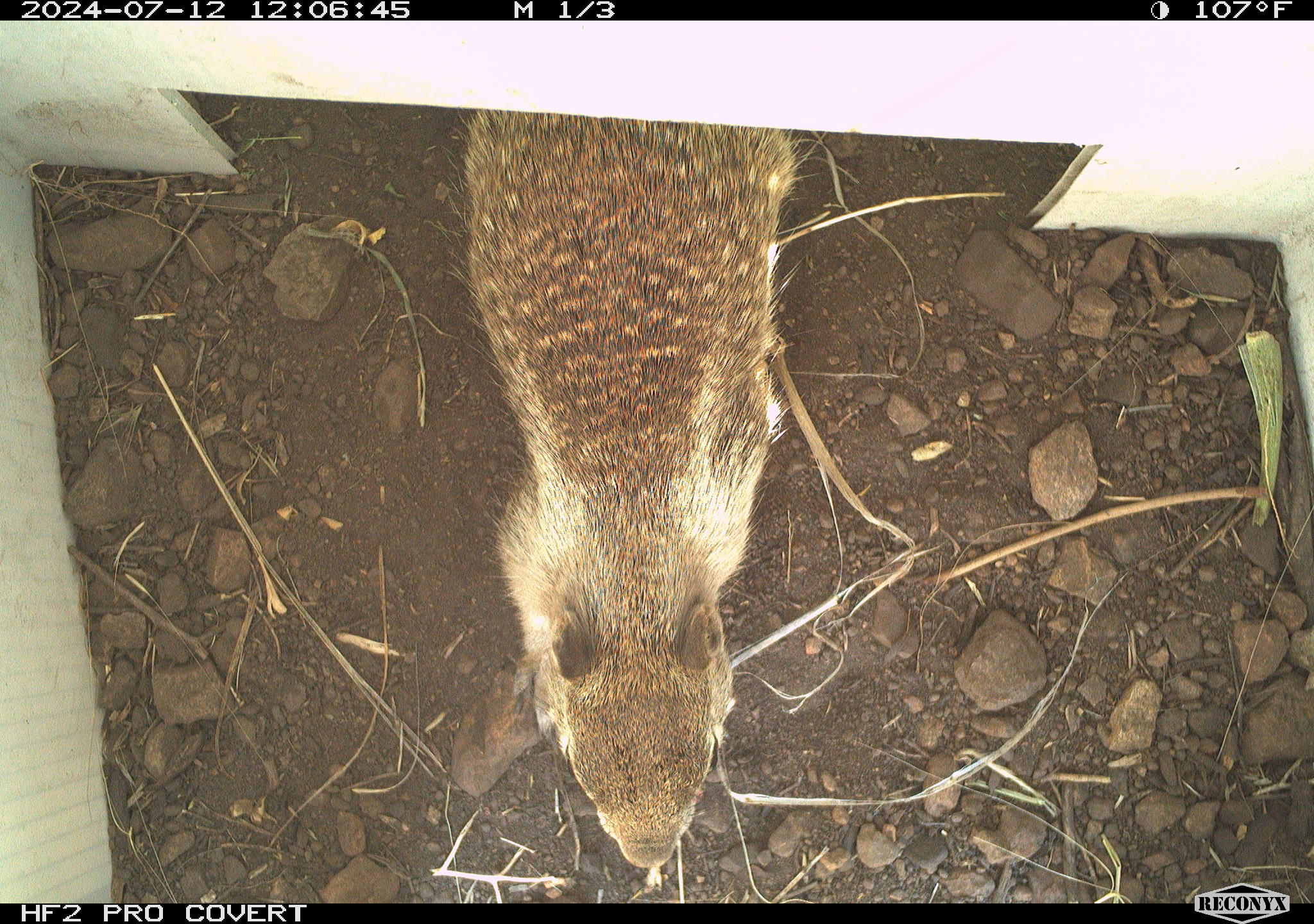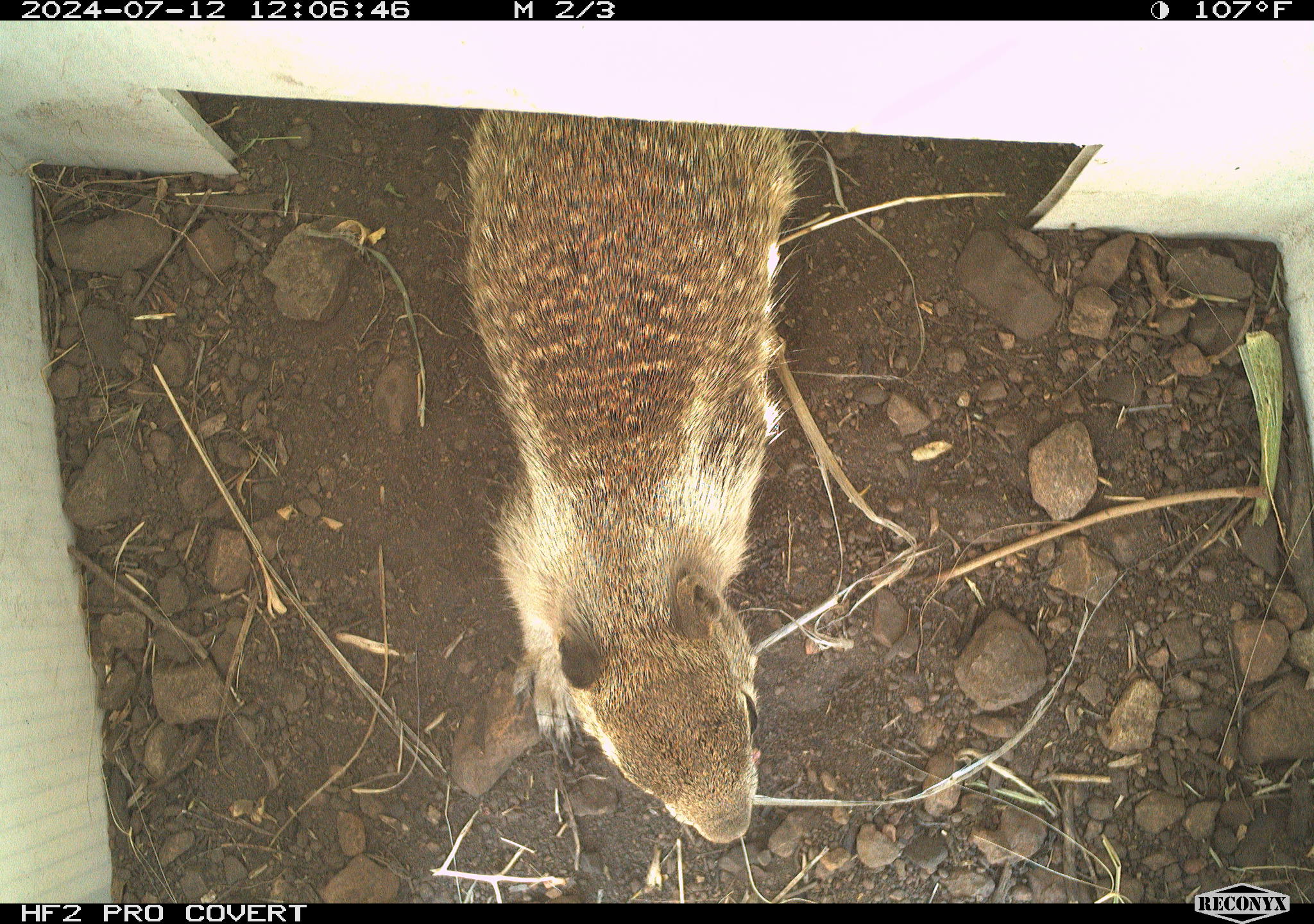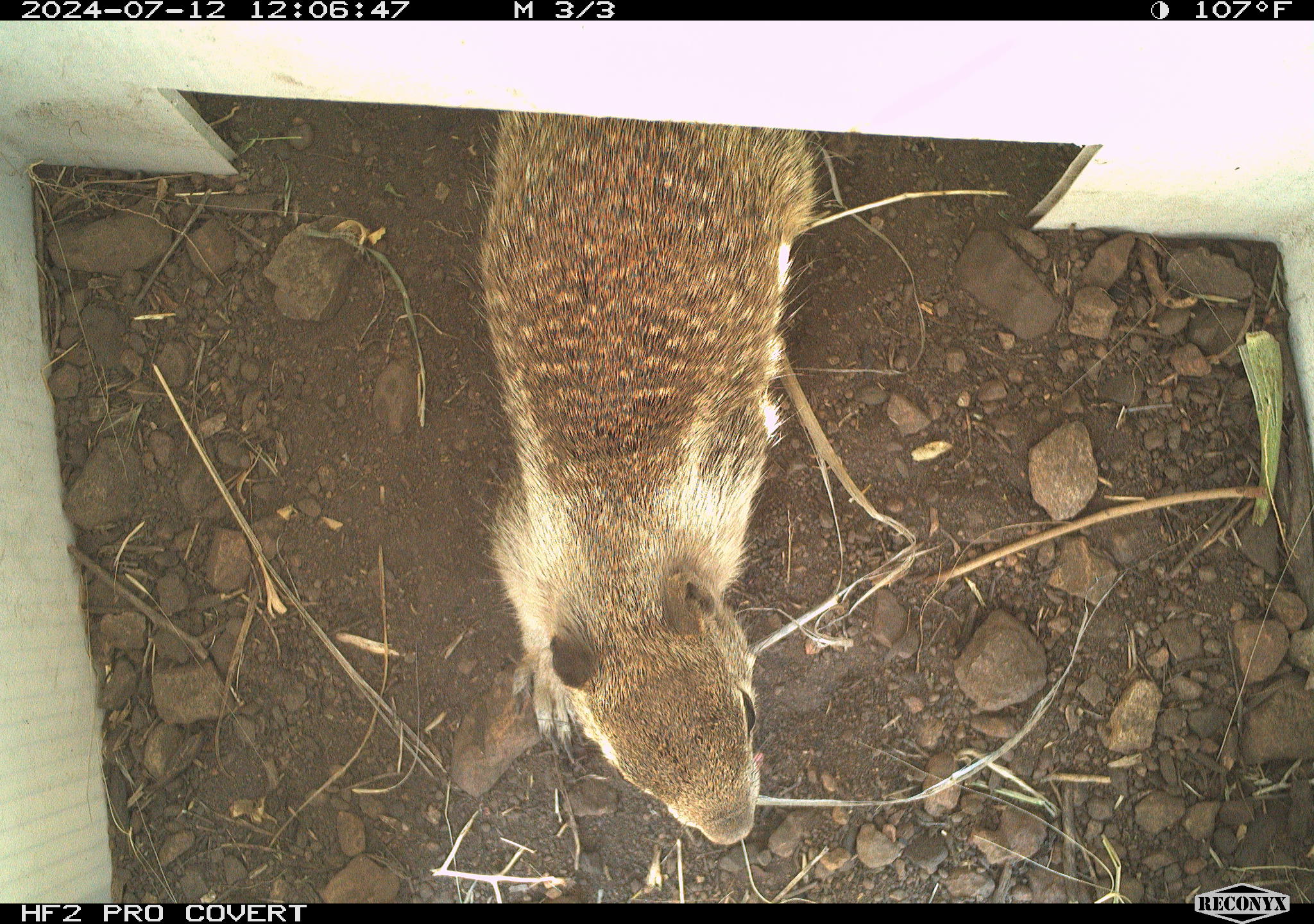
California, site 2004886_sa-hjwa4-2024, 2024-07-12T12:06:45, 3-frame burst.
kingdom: Animalia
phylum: Chordata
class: Mammalia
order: Rodentia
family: Sciuridae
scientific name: Sciuridae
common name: squirrels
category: sciuridae family